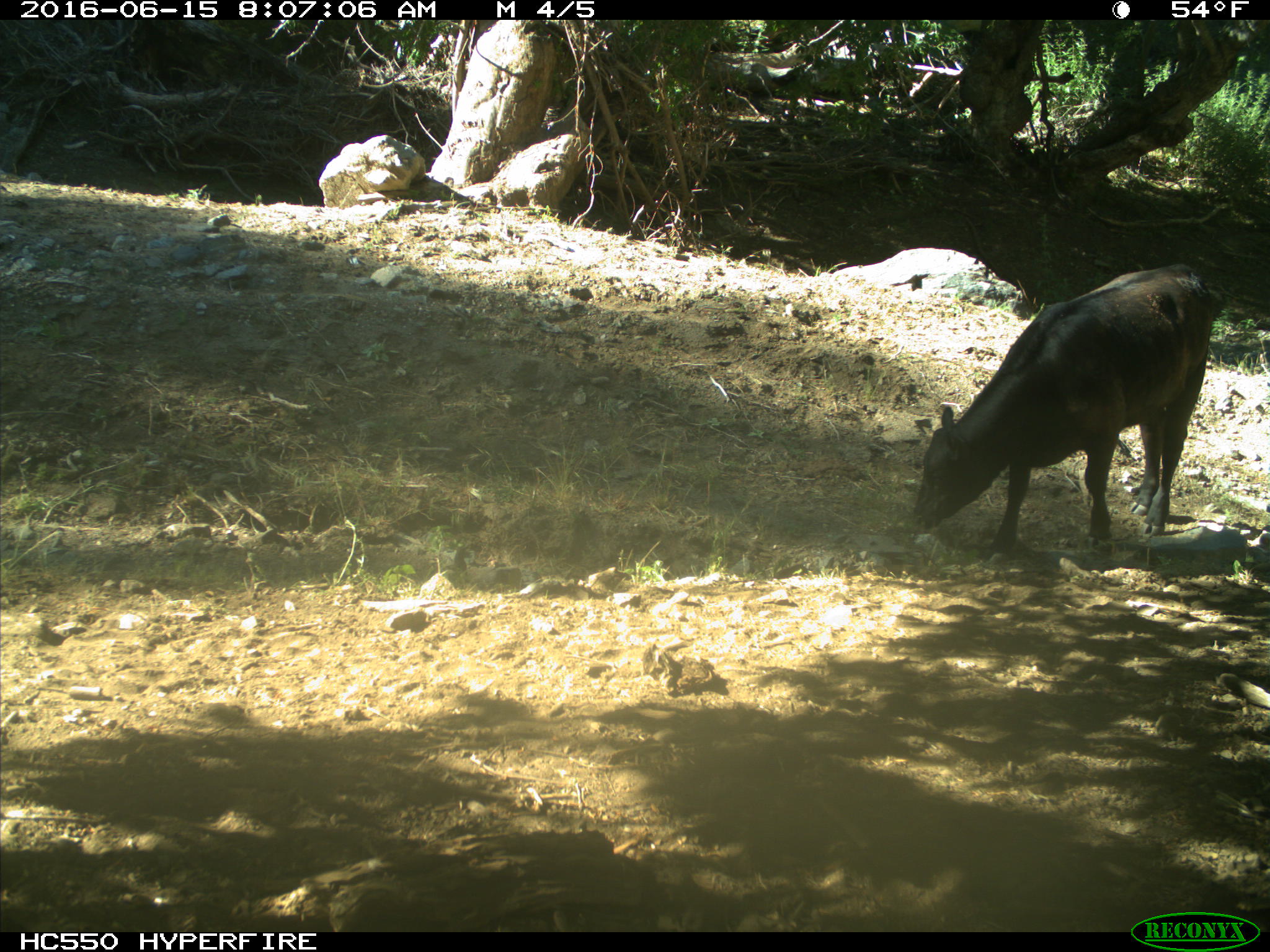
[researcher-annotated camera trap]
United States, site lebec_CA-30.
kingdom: Animalia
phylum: Chordata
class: Mammalia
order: Artiodactyla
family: Bovidae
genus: Bos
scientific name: Bos taurus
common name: domestic cow